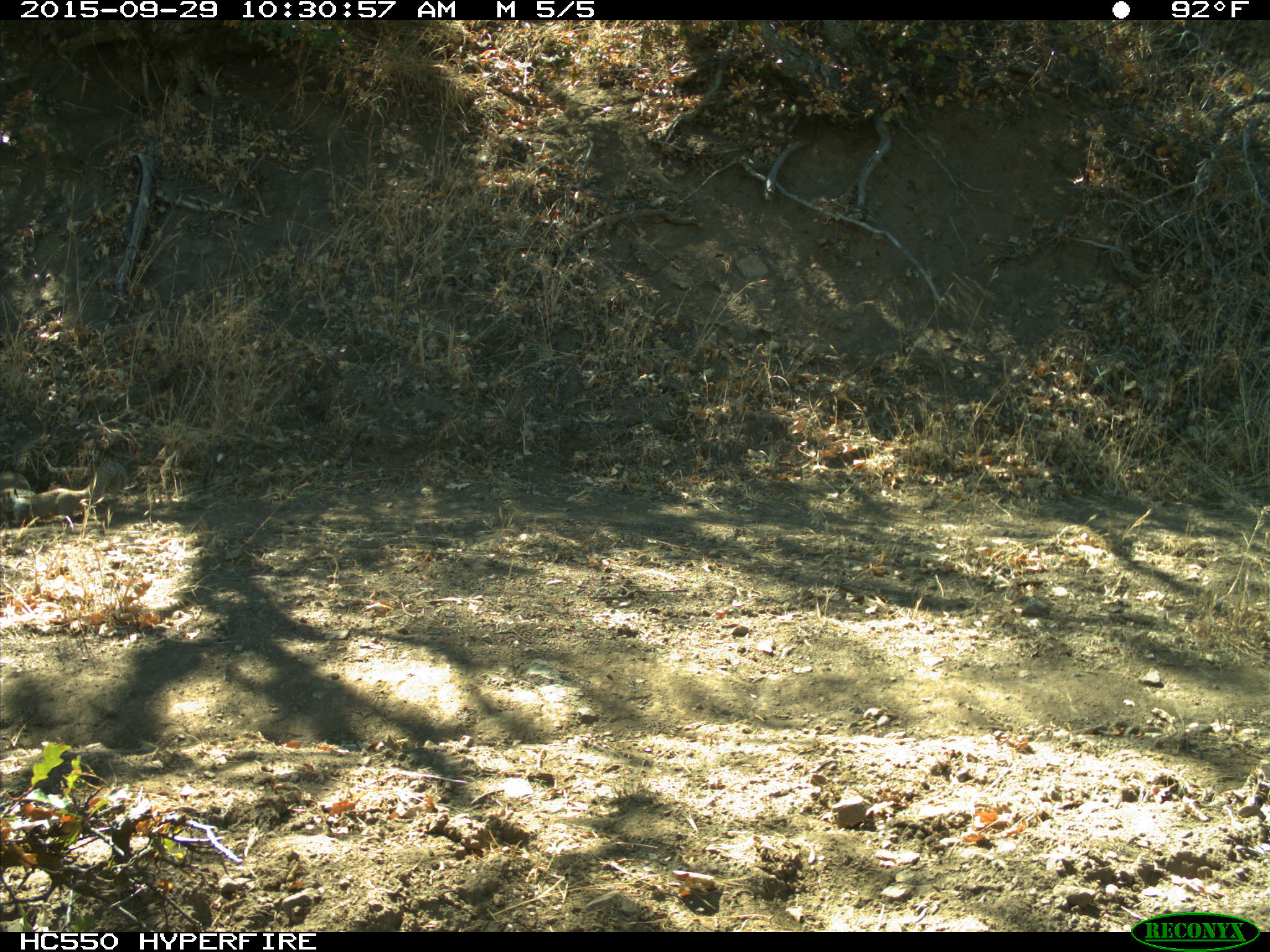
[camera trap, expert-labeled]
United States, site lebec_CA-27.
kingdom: Animalia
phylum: Chordata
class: Mammalia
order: Rodentia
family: Sciuridae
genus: Otospermophilus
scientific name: Otospermophilus beecheyi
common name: california ground squirrel